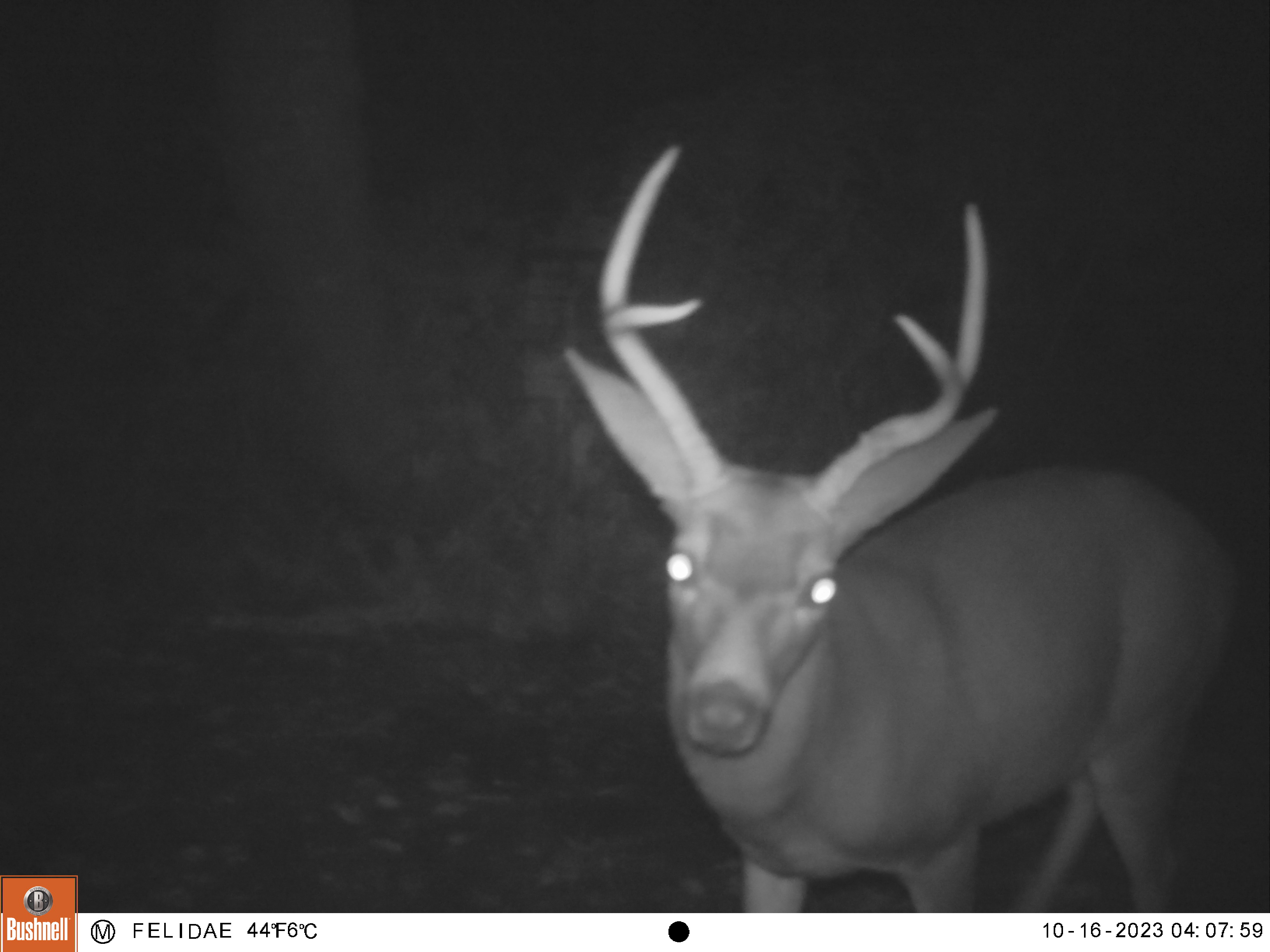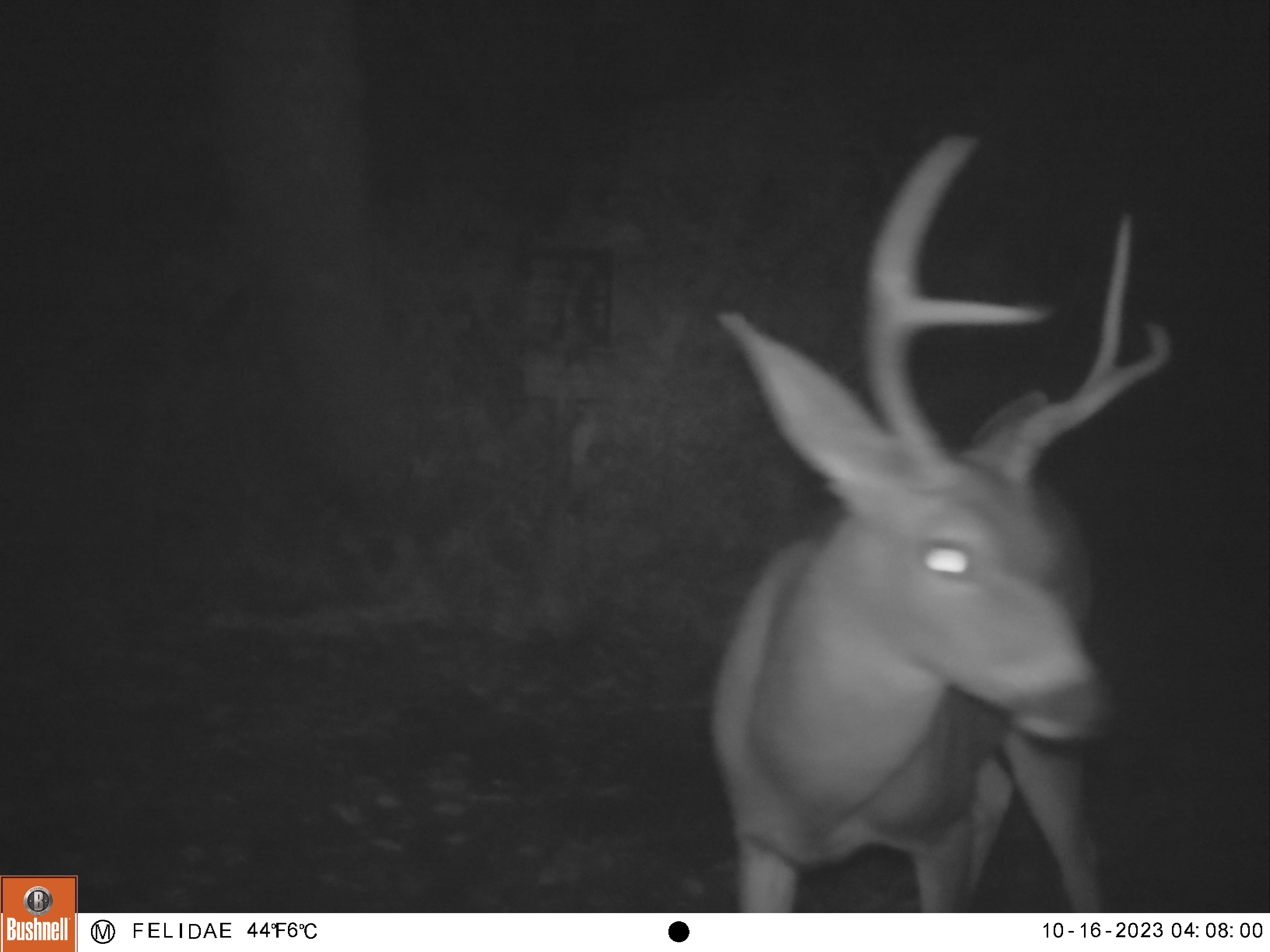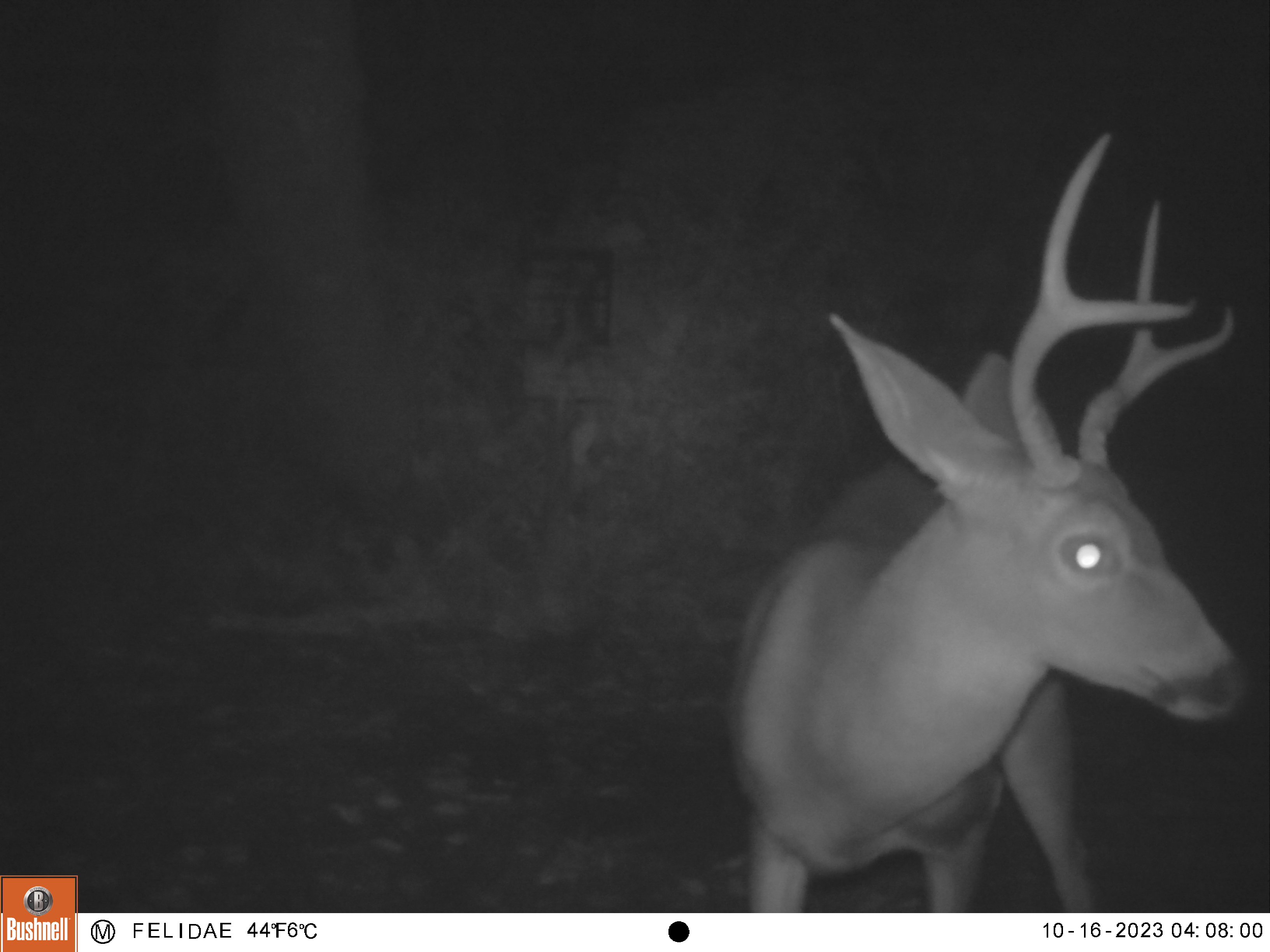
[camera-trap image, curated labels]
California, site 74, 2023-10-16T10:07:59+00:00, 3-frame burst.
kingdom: Animalia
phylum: Chordata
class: Mammalia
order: Artiodactyla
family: Cervidae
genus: Odocoileus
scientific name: Odocoileus hemionus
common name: mule deer